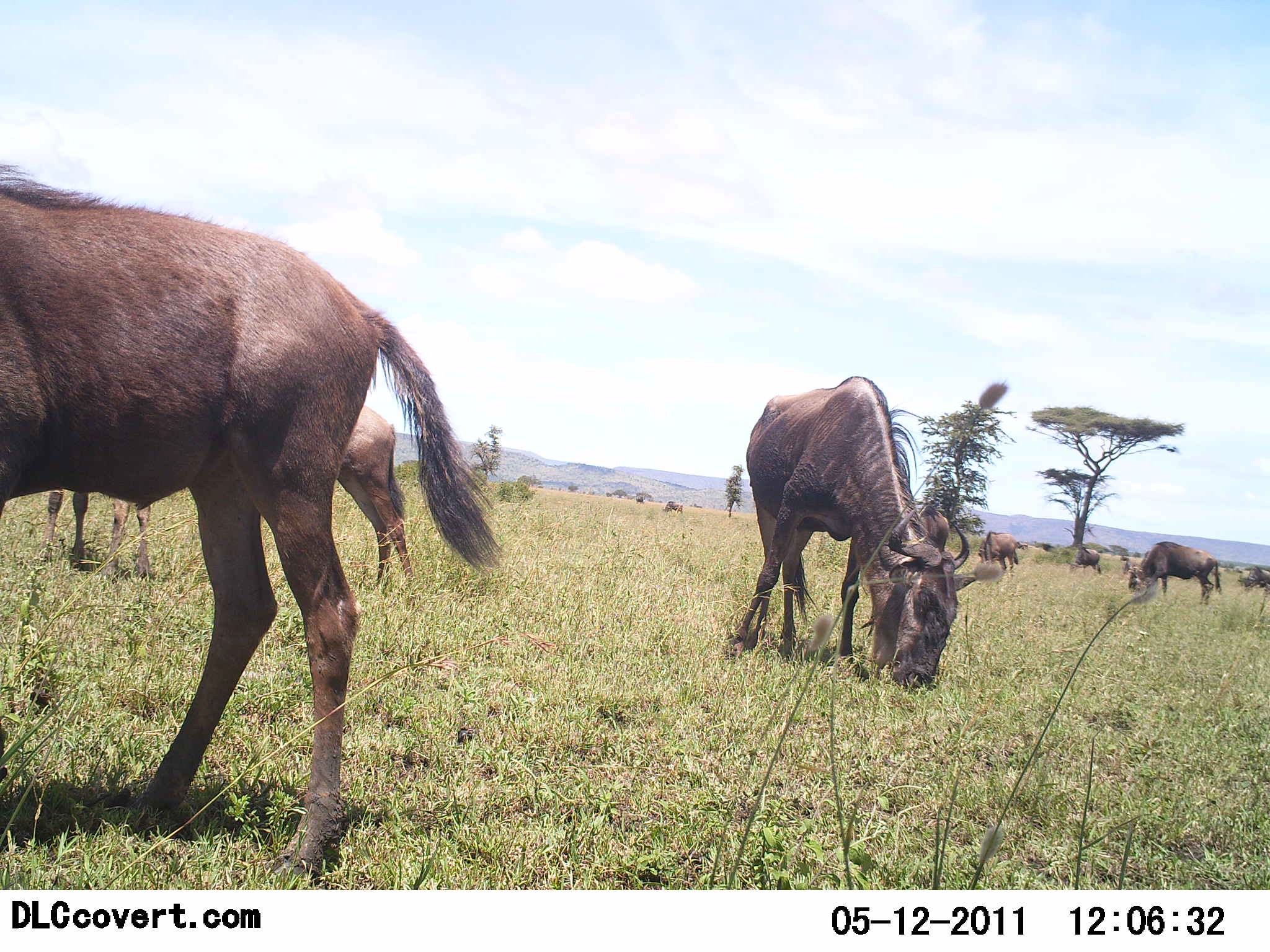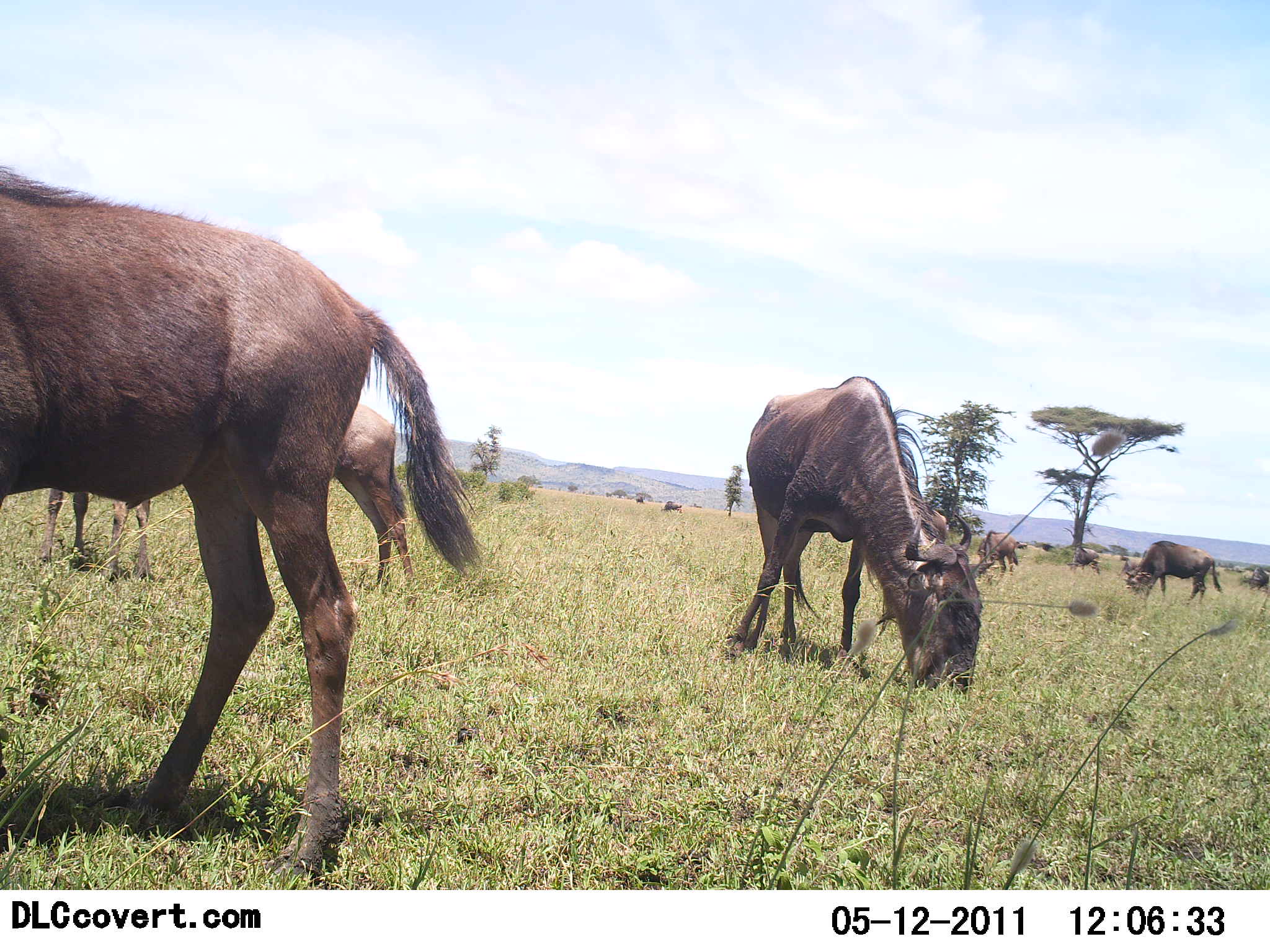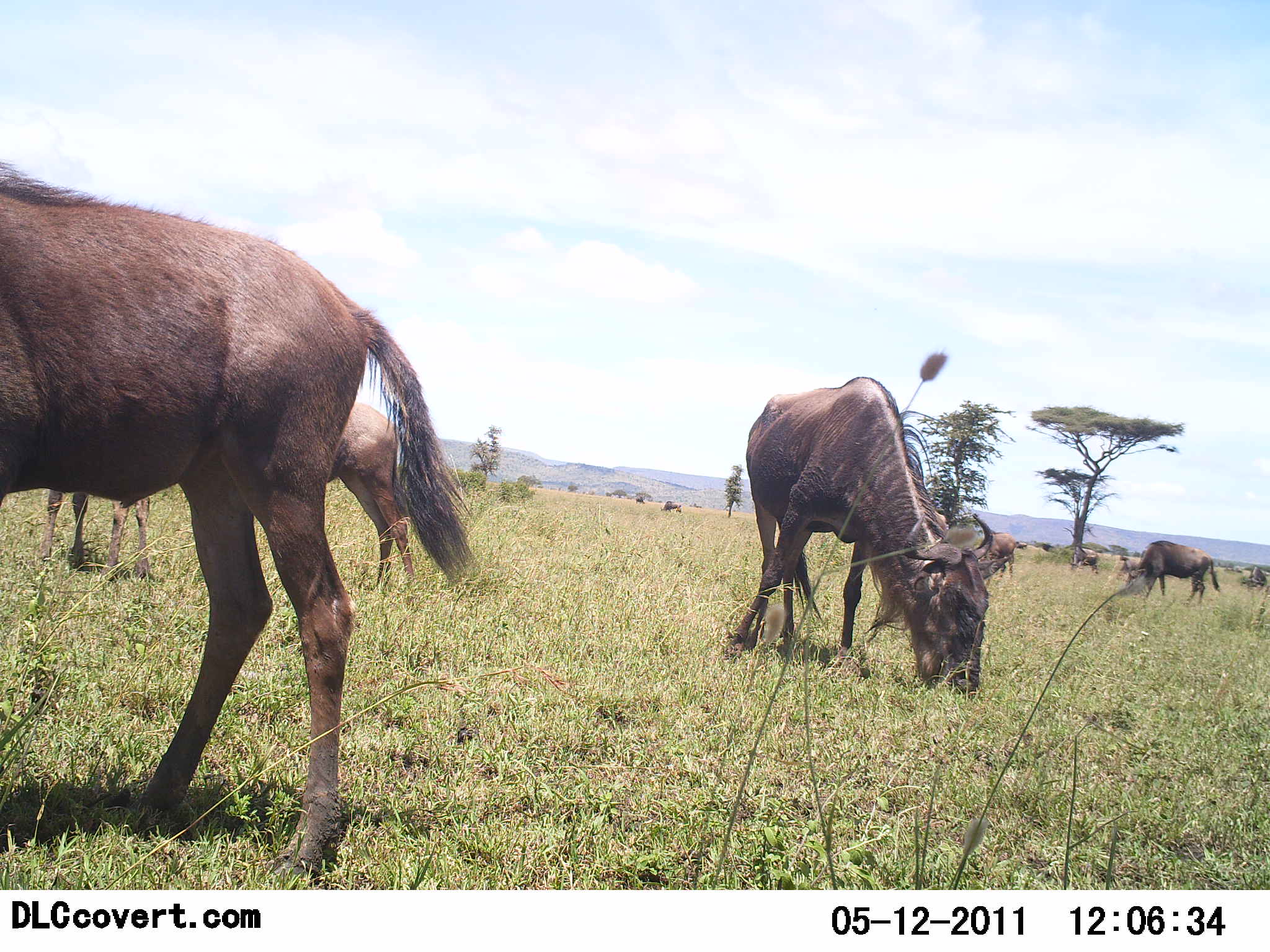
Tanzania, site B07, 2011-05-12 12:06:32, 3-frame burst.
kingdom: Animalia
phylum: Chordata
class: Mammalia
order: Artiodactyla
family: Bovidae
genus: Connochaetes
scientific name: Connochaetes taurinus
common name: blue wildebeest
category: wildebeest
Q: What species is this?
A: Wildebeest (blue wildebeest) (Connochaetes taurinus).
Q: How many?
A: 10.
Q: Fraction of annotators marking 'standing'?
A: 25%.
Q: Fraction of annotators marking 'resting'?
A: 0%.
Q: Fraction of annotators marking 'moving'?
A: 0%.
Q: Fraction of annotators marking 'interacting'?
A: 0%.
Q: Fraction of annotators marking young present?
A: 8%.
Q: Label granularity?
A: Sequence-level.